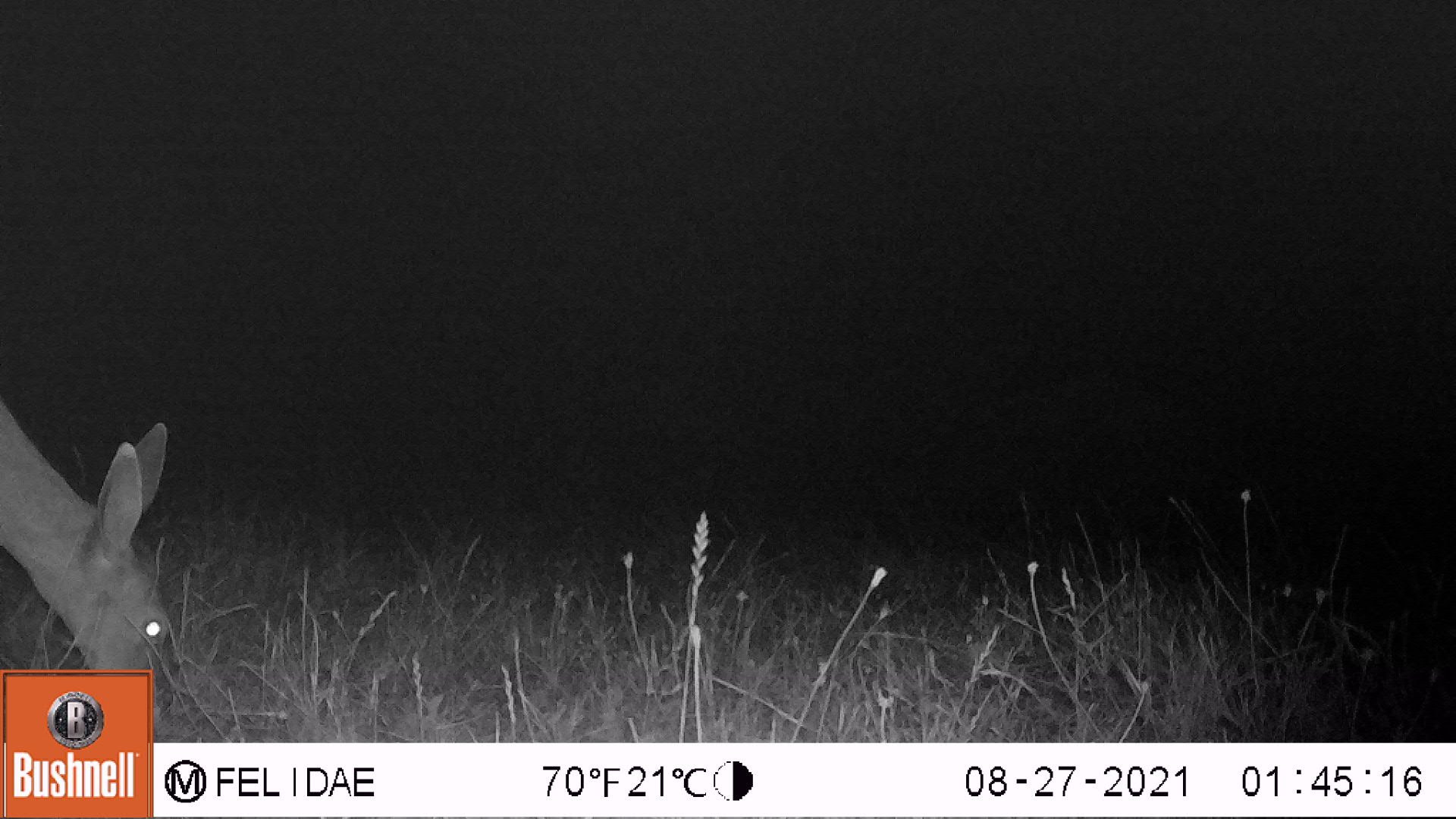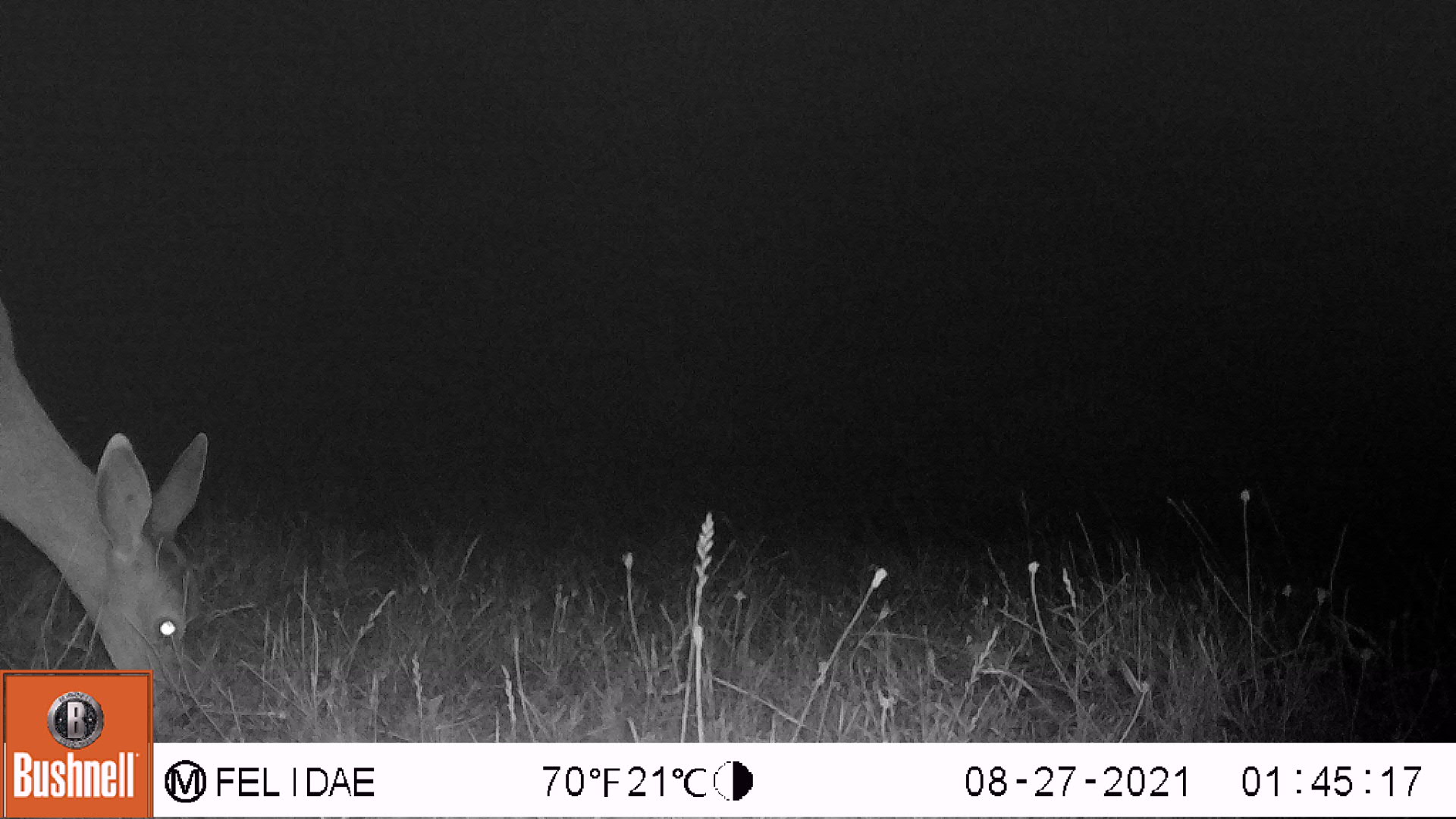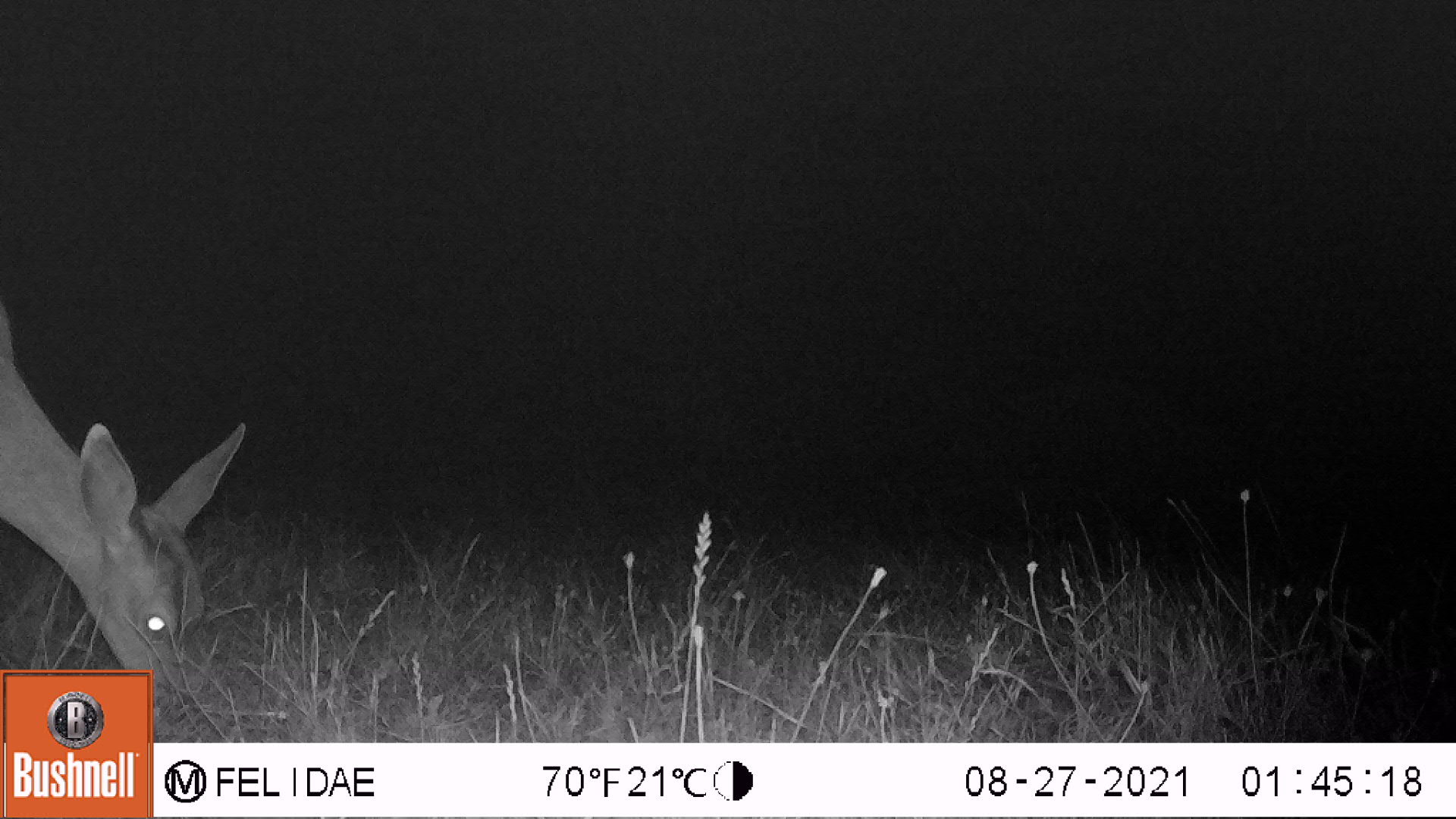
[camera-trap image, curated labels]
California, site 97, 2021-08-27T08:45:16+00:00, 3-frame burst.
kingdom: Animalia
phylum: Chordata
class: Mammalia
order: Artiodactyla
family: Cervidae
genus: Odocoileus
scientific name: Odocoileus hemionus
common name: mule deer